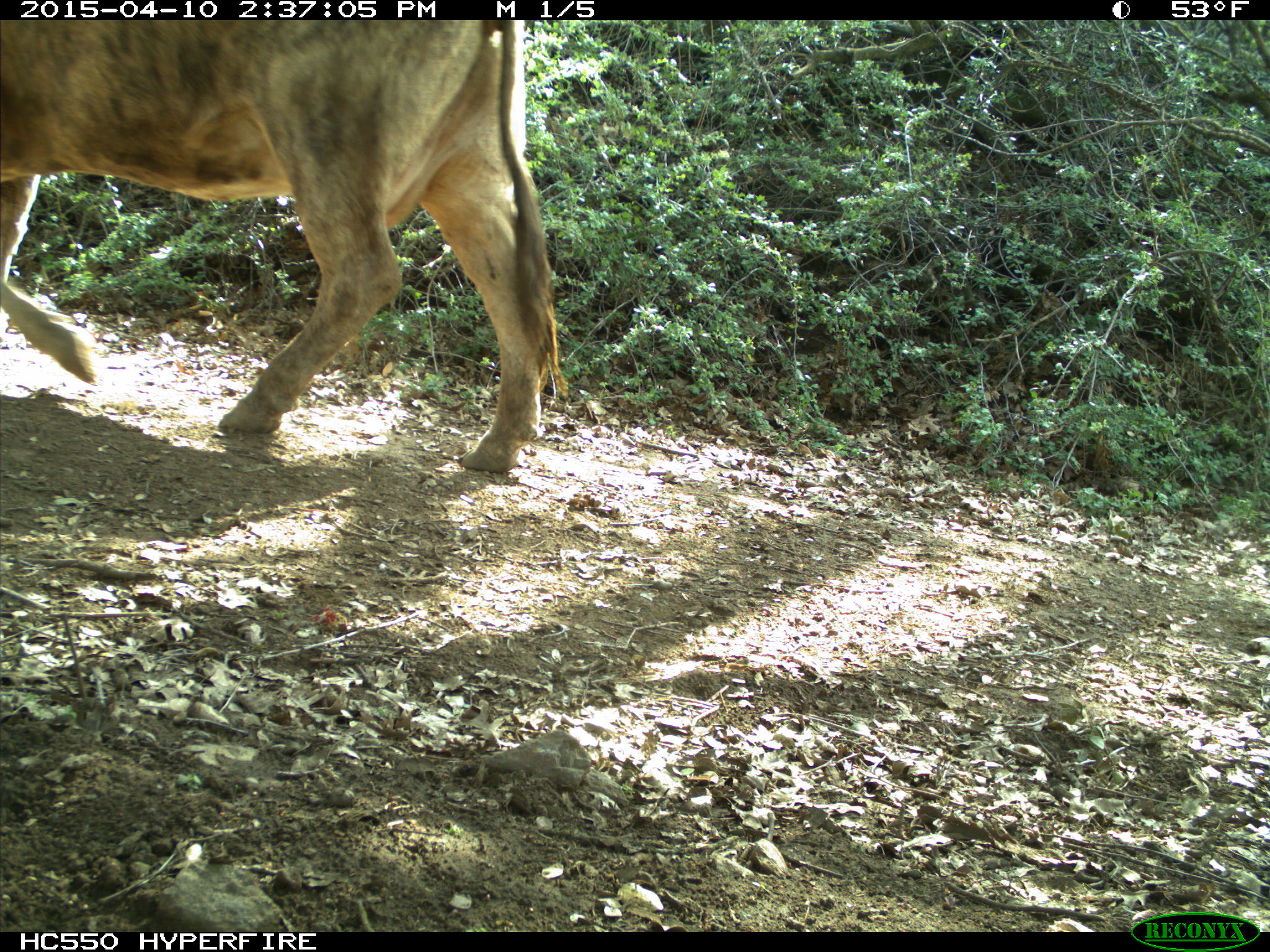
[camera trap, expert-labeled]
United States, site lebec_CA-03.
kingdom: Animalia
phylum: Chordata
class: Mammalia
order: Artiodactyla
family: Bovidae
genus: Bos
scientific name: Bos taurus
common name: domestic cow